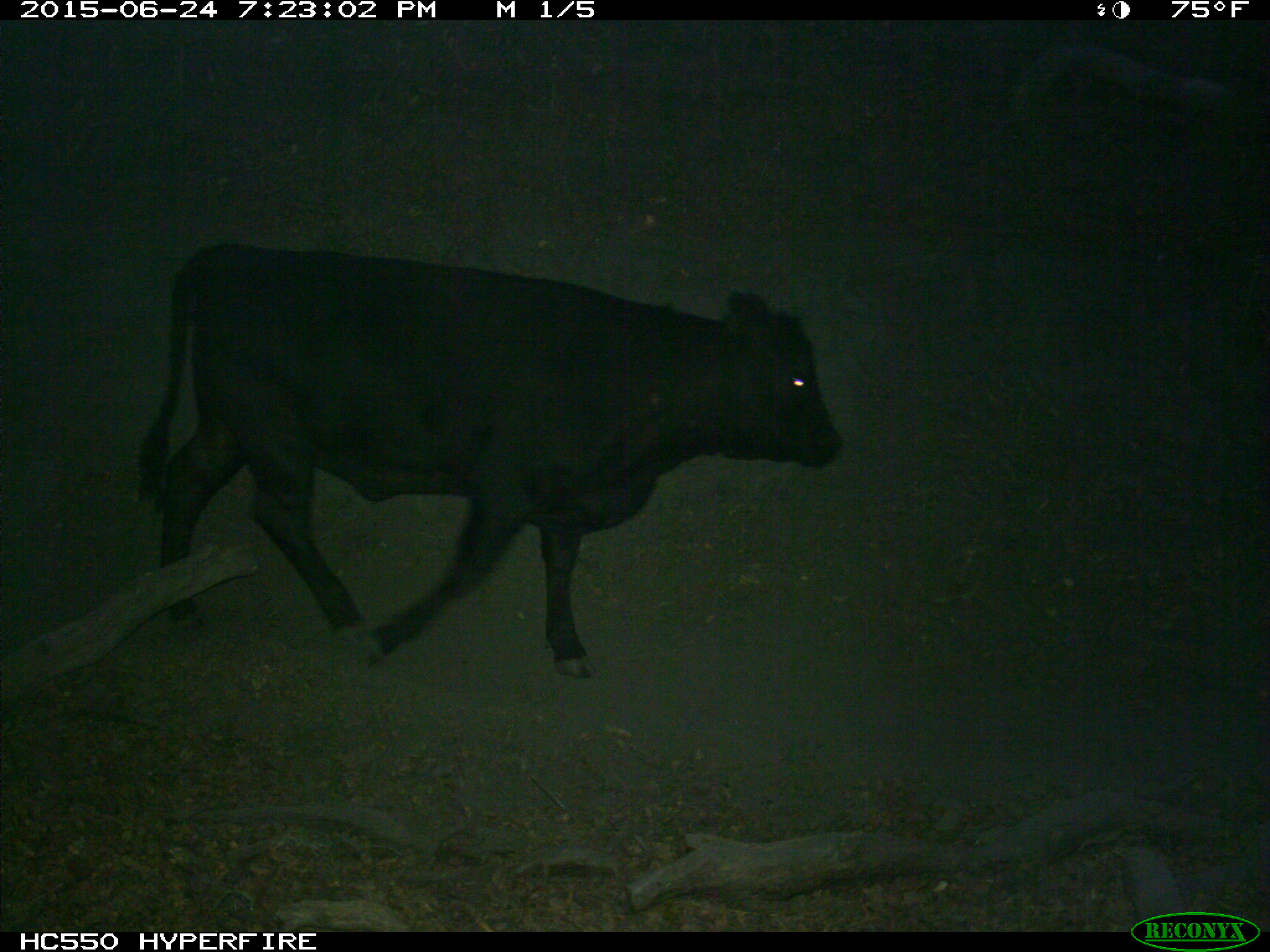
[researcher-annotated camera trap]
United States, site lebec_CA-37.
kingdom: Animalia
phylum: Chordata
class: Mammalia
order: Artiodactyla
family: Bovidae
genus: Bos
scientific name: Bos taurus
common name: domestic cow